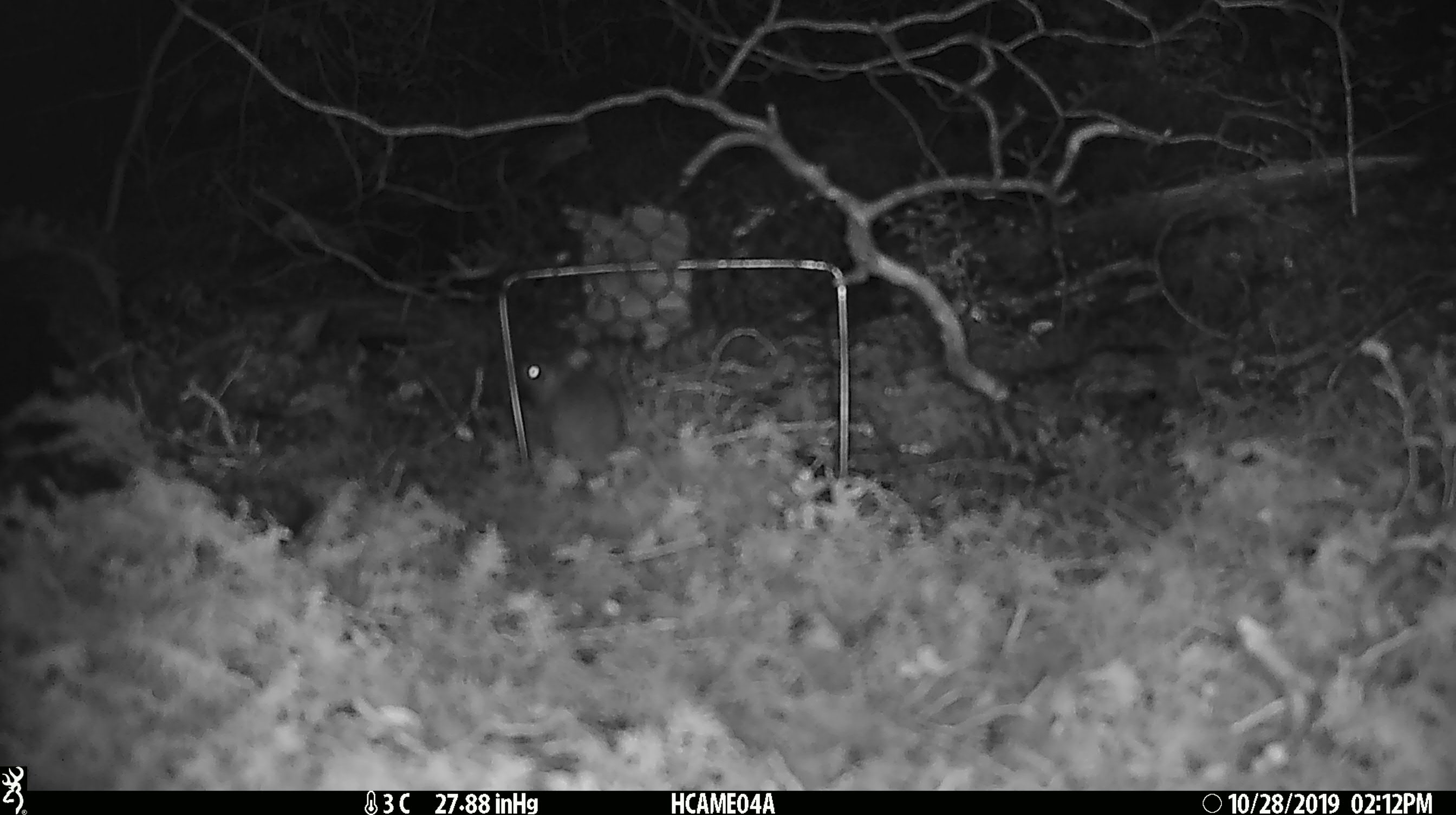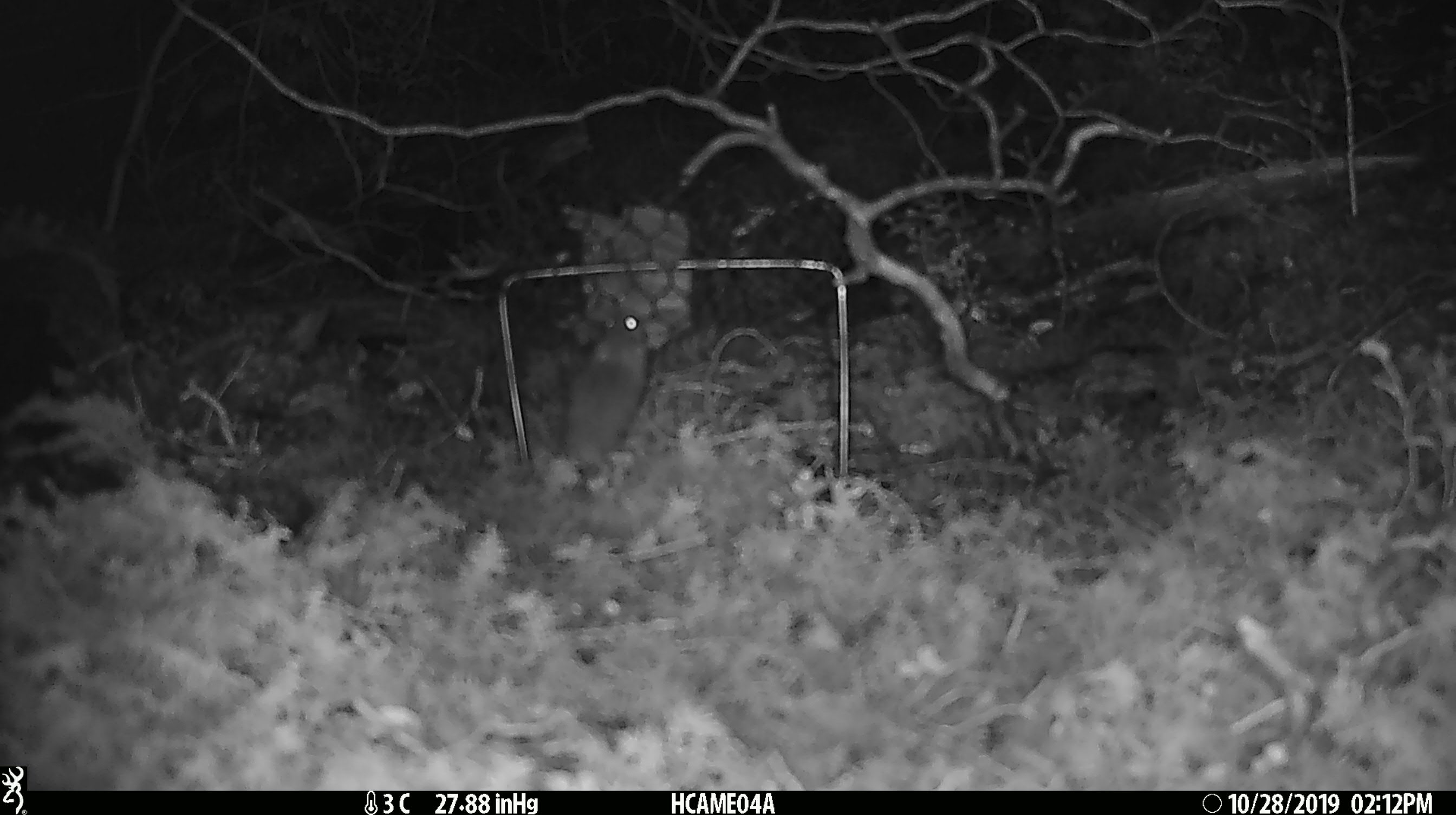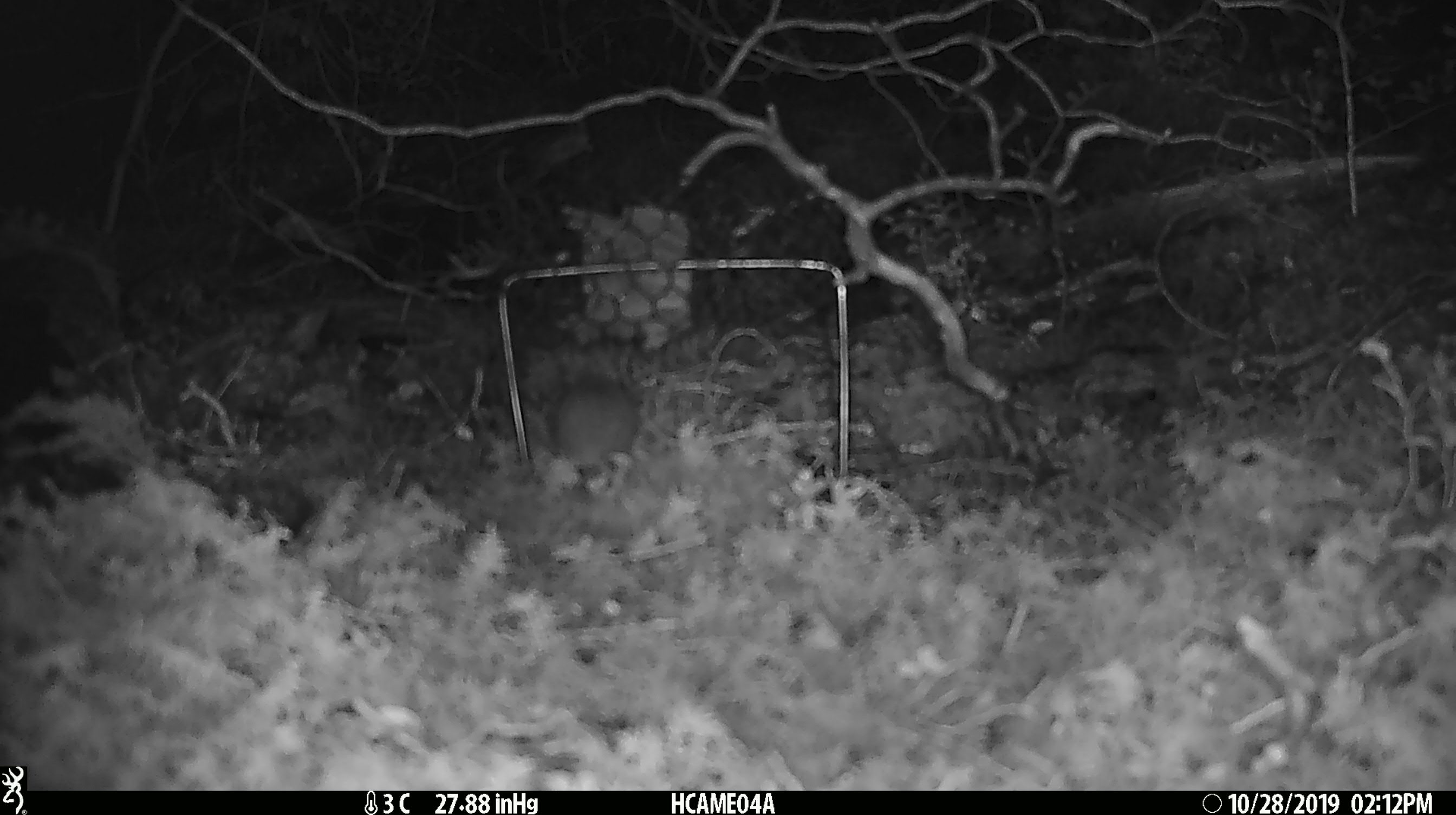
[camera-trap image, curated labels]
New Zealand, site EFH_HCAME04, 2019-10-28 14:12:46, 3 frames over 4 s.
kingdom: Animalia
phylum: Chordata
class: Mammalia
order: Rodentia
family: Muridae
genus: Mus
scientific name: Mus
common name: mouse